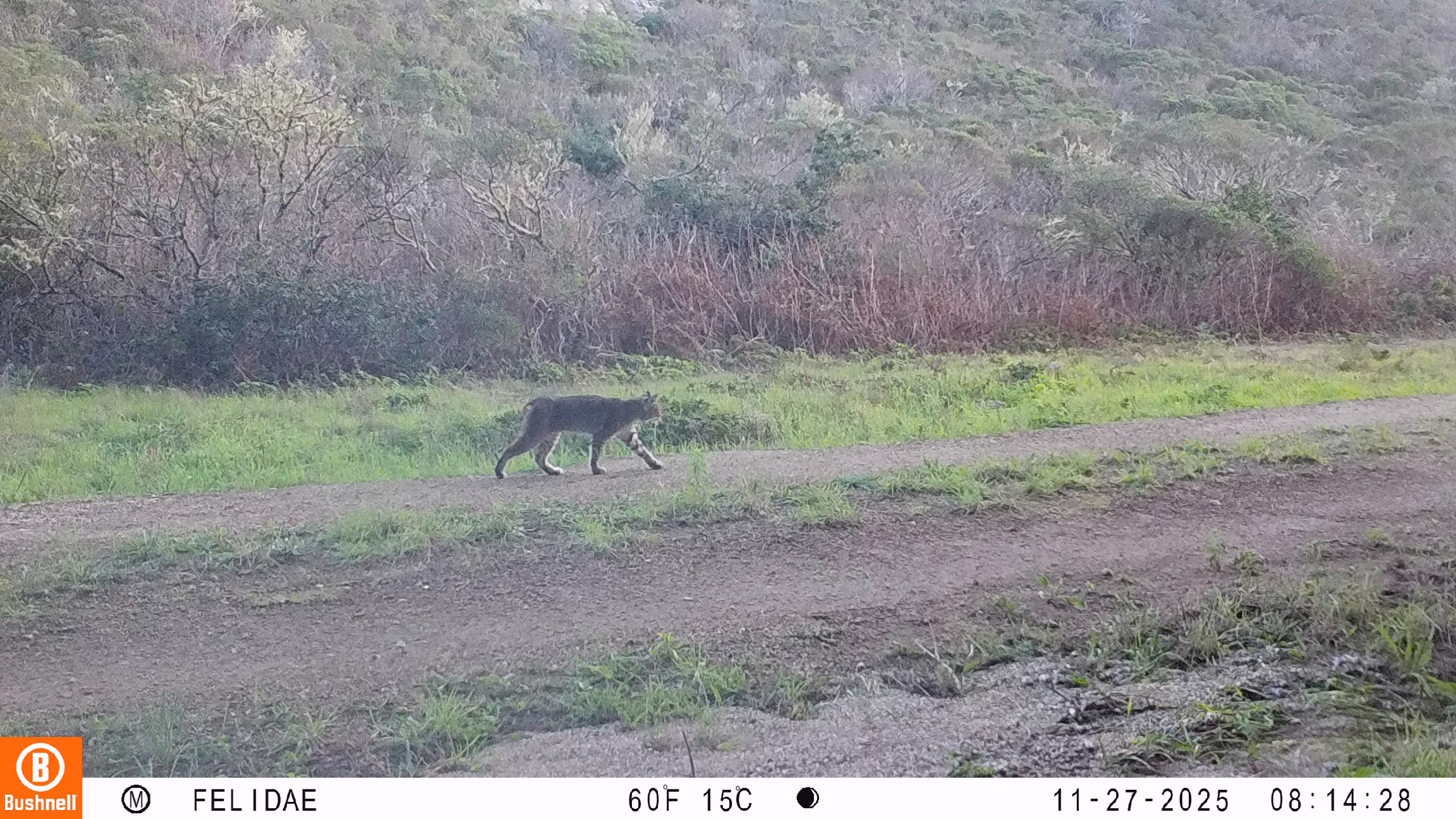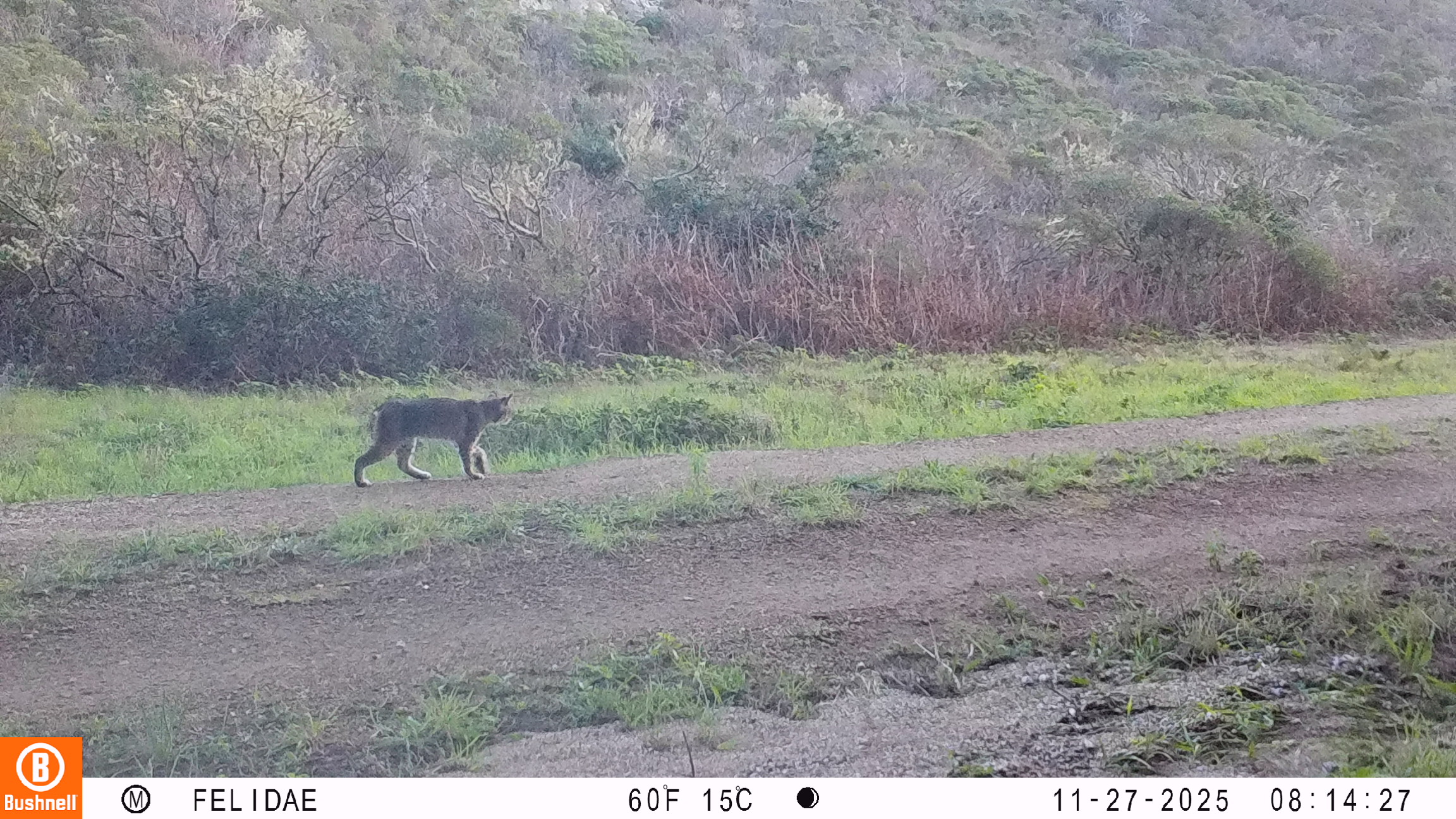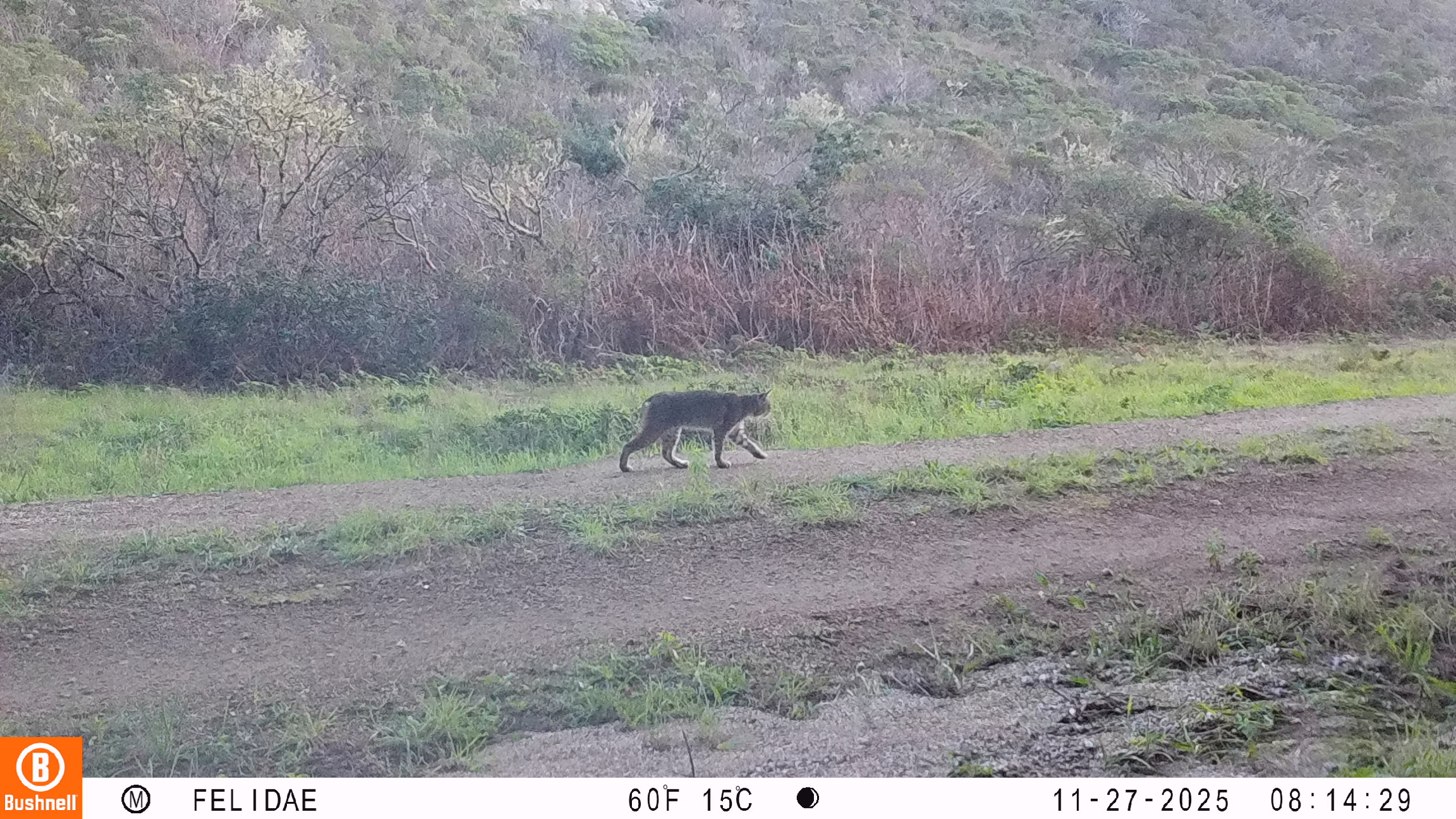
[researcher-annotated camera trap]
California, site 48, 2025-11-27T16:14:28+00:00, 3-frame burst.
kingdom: Animalia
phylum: Chordata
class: Mammalia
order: Carnivora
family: Felidae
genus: Lynx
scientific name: Lynx rufus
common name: bobcat